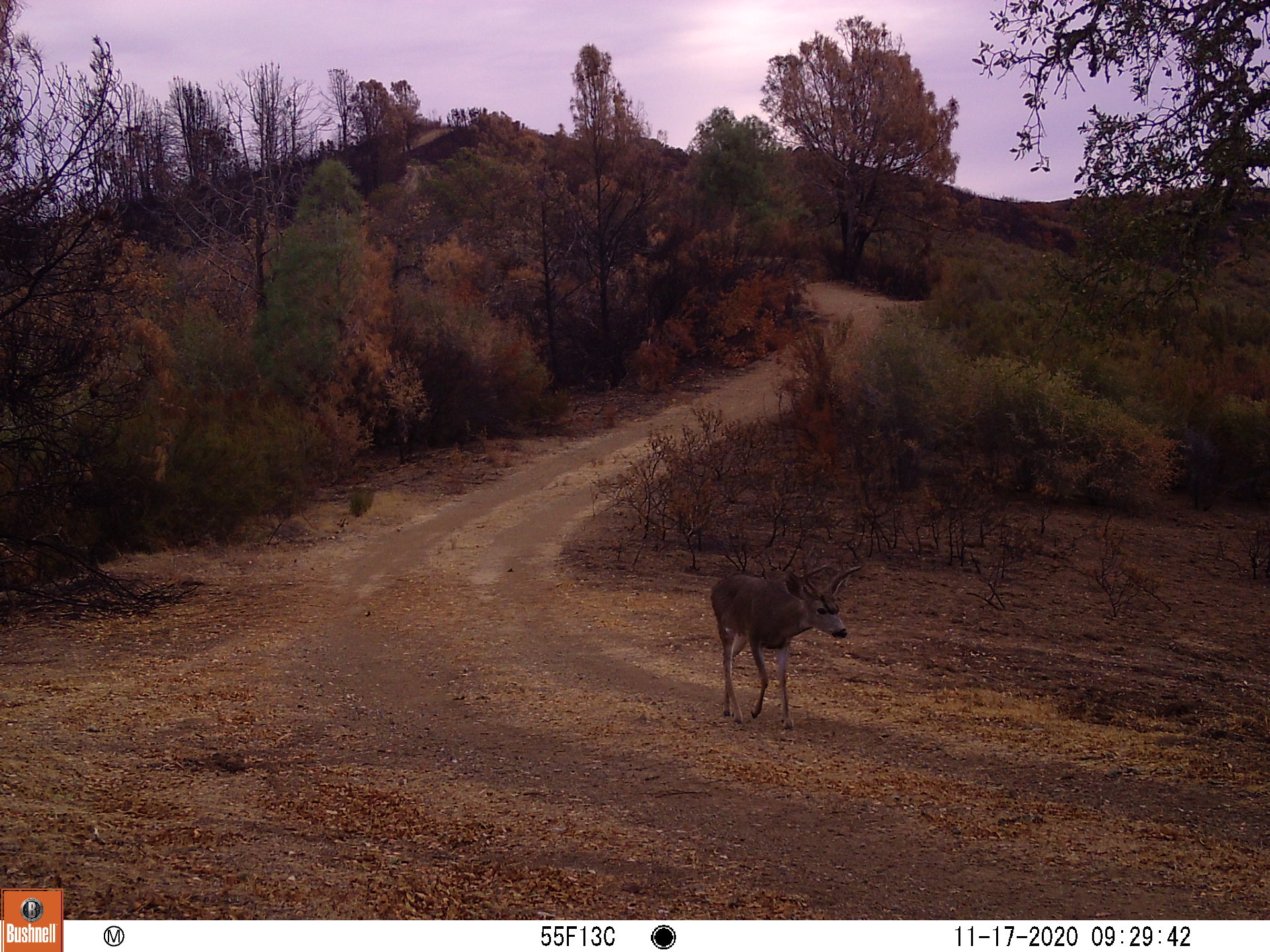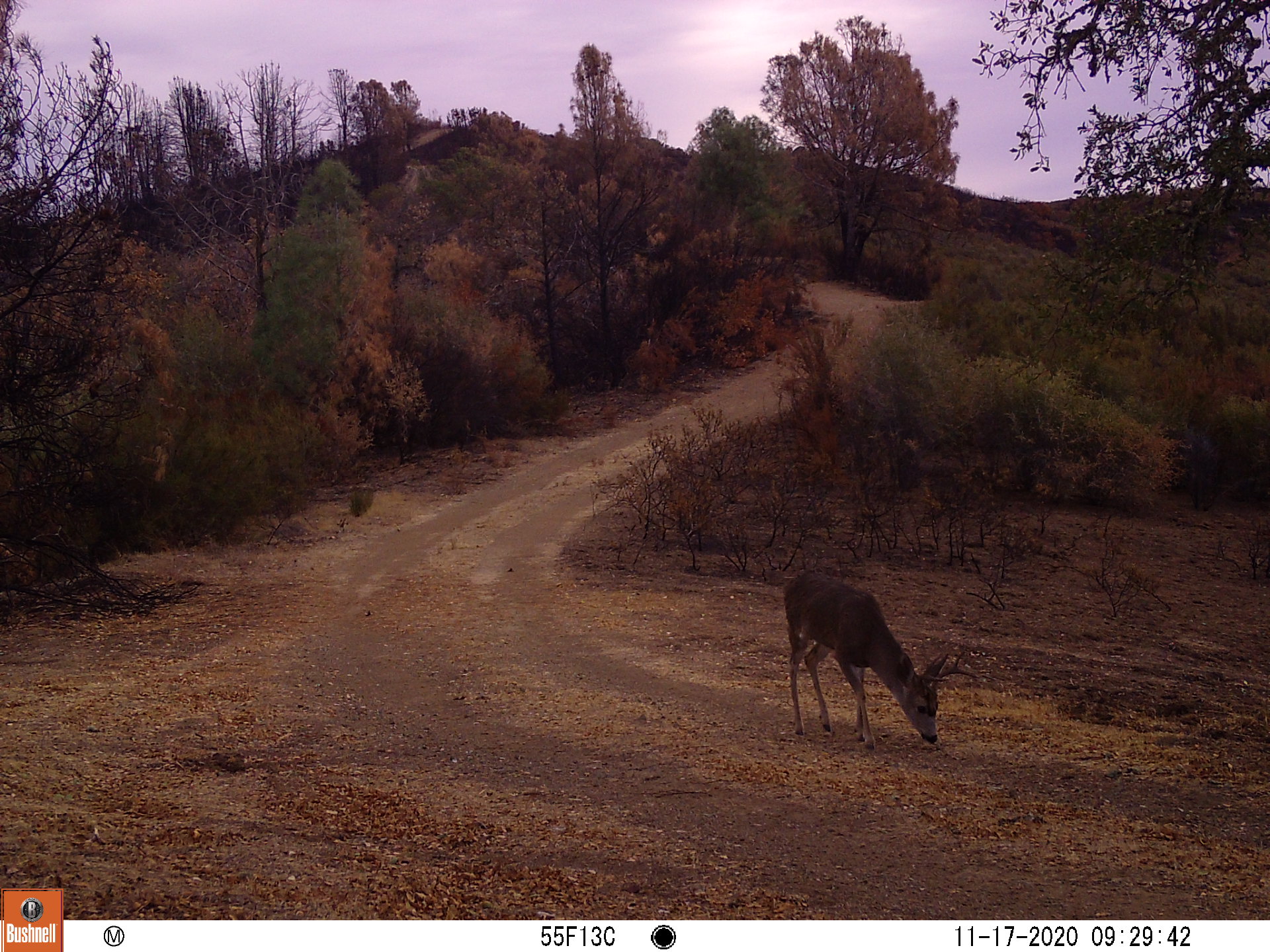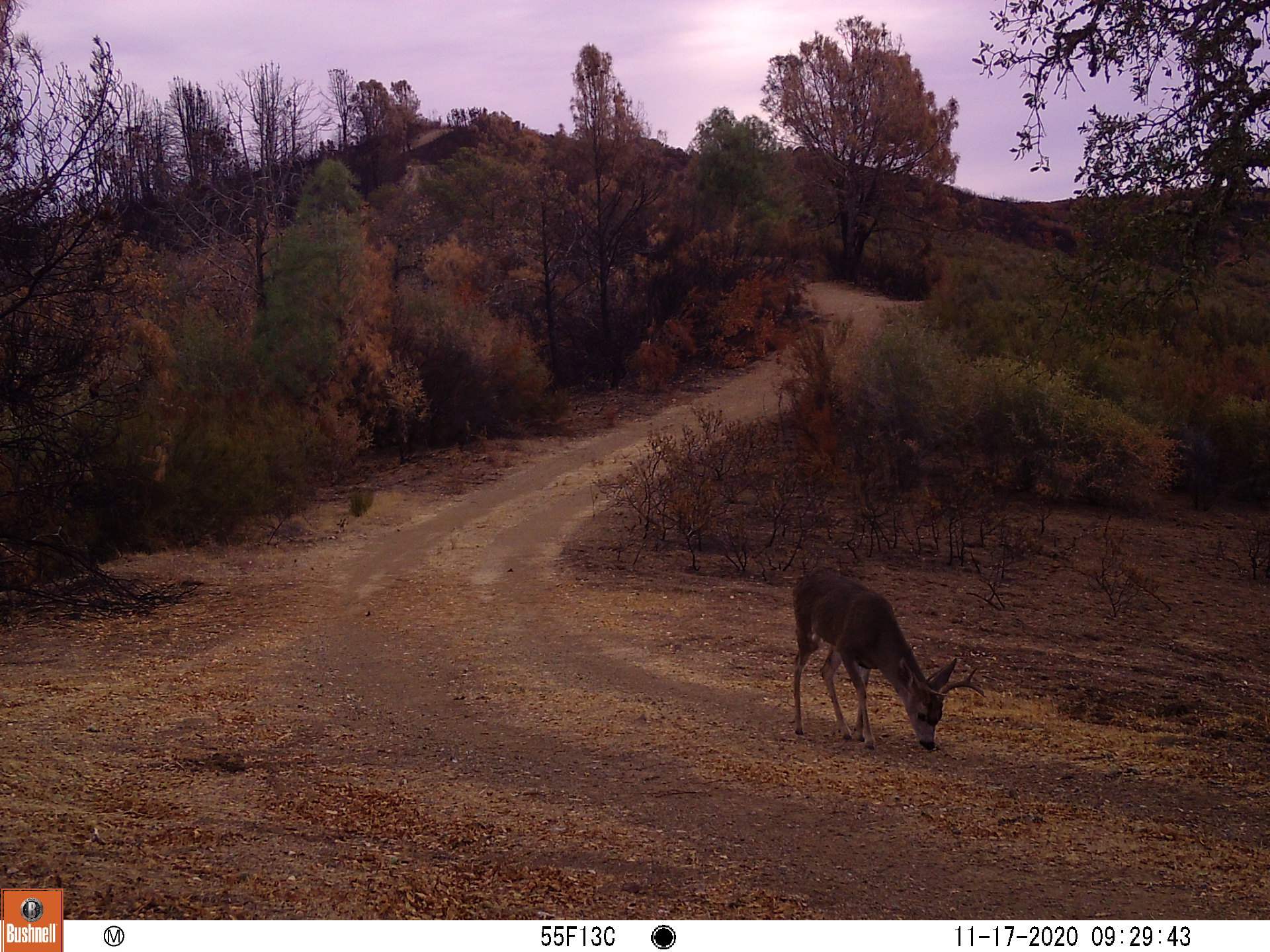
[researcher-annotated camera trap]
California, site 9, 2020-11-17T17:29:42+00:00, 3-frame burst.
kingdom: Animalia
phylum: Chordata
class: Mammalia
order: Artiodactyla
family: Cervidae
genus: Odocoileus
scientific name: Odocoileus hemionus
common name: mule deer